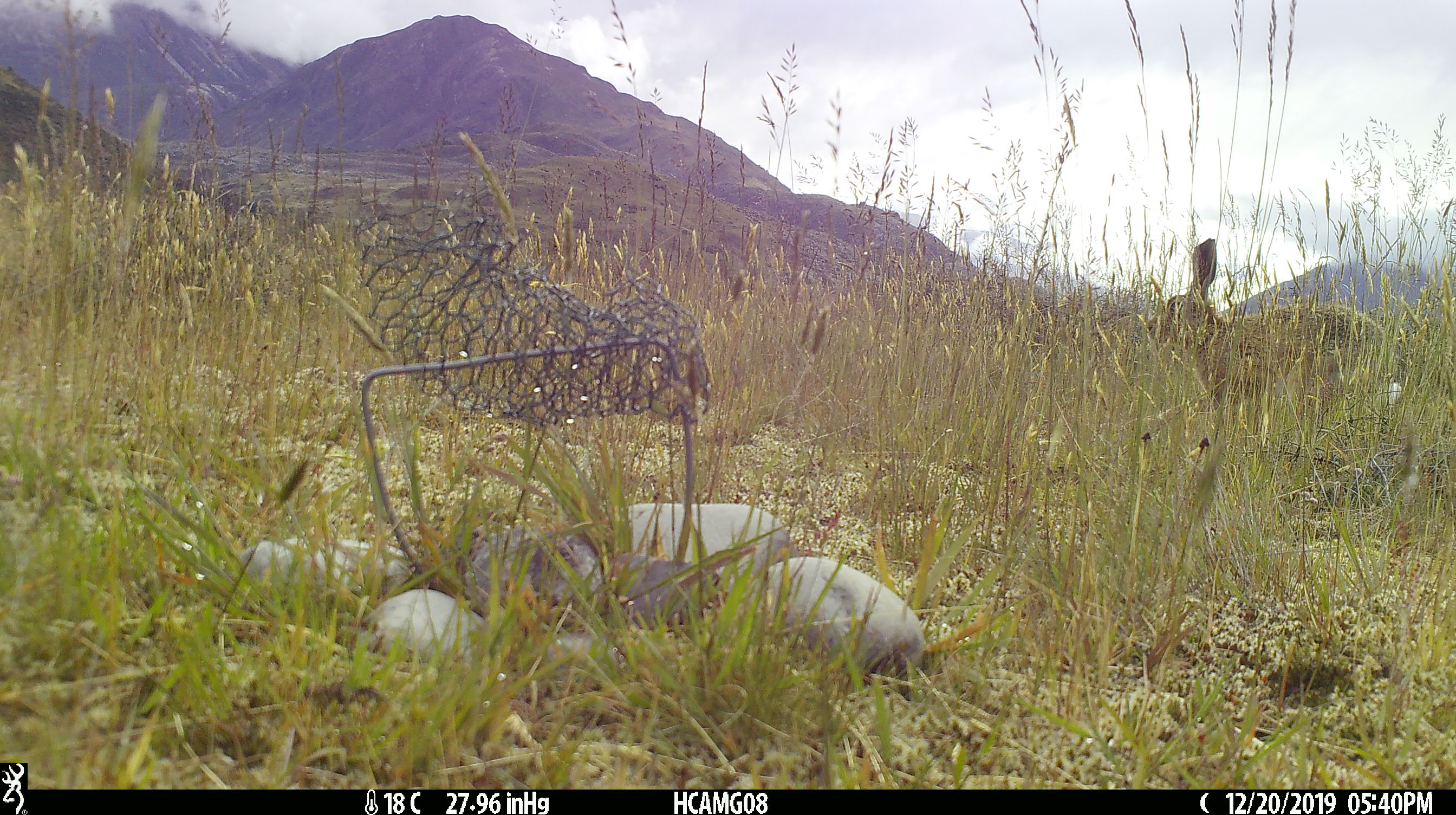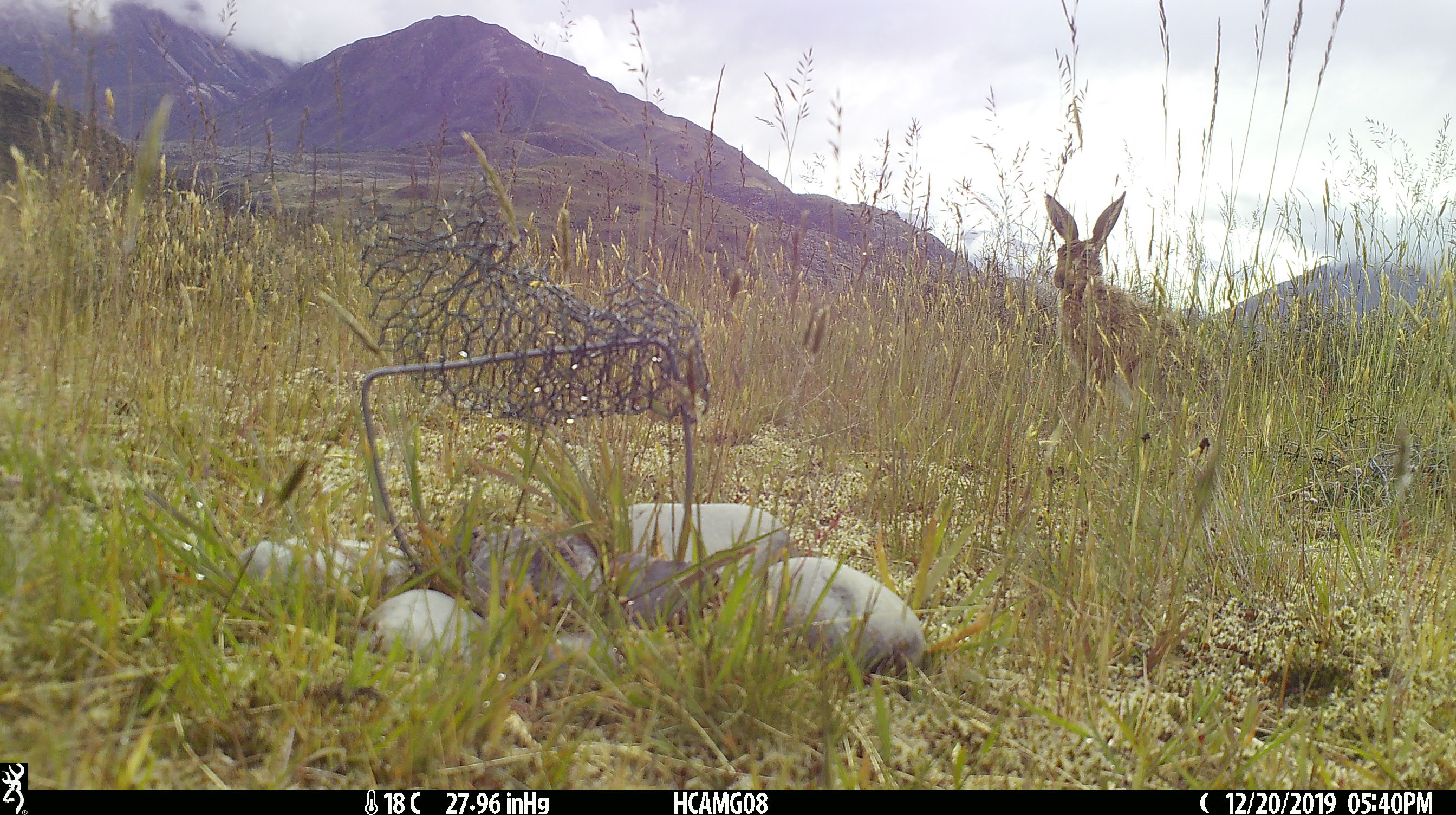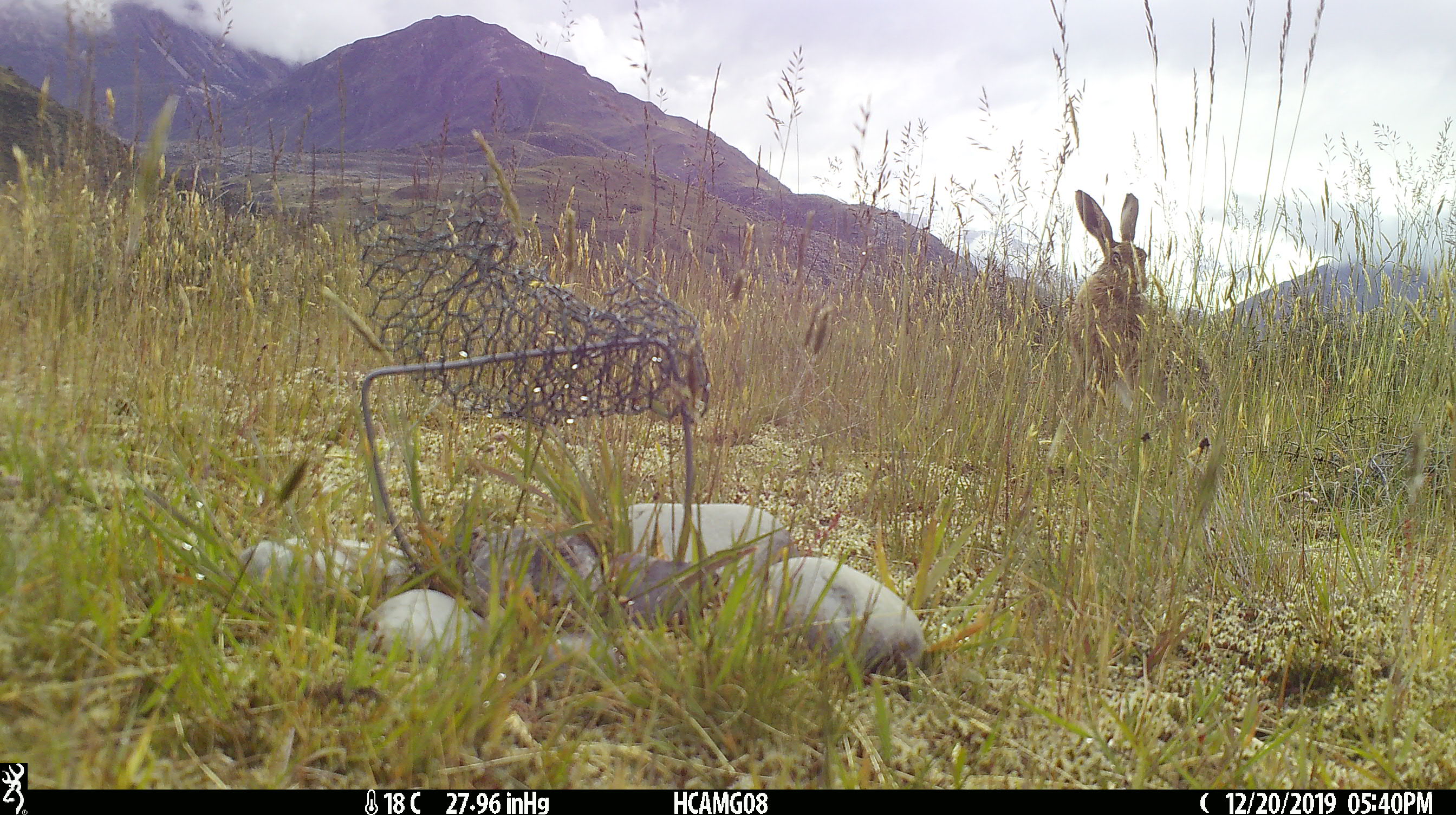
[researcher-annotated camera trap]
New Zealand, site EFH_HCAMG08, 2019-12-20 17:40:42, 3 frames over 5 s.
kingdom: Animalia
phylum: Chordata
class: Mammalia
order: Lagomorpha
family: Leporidae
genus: Lepus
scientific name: Lepus europaeus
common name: brown hare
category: hare